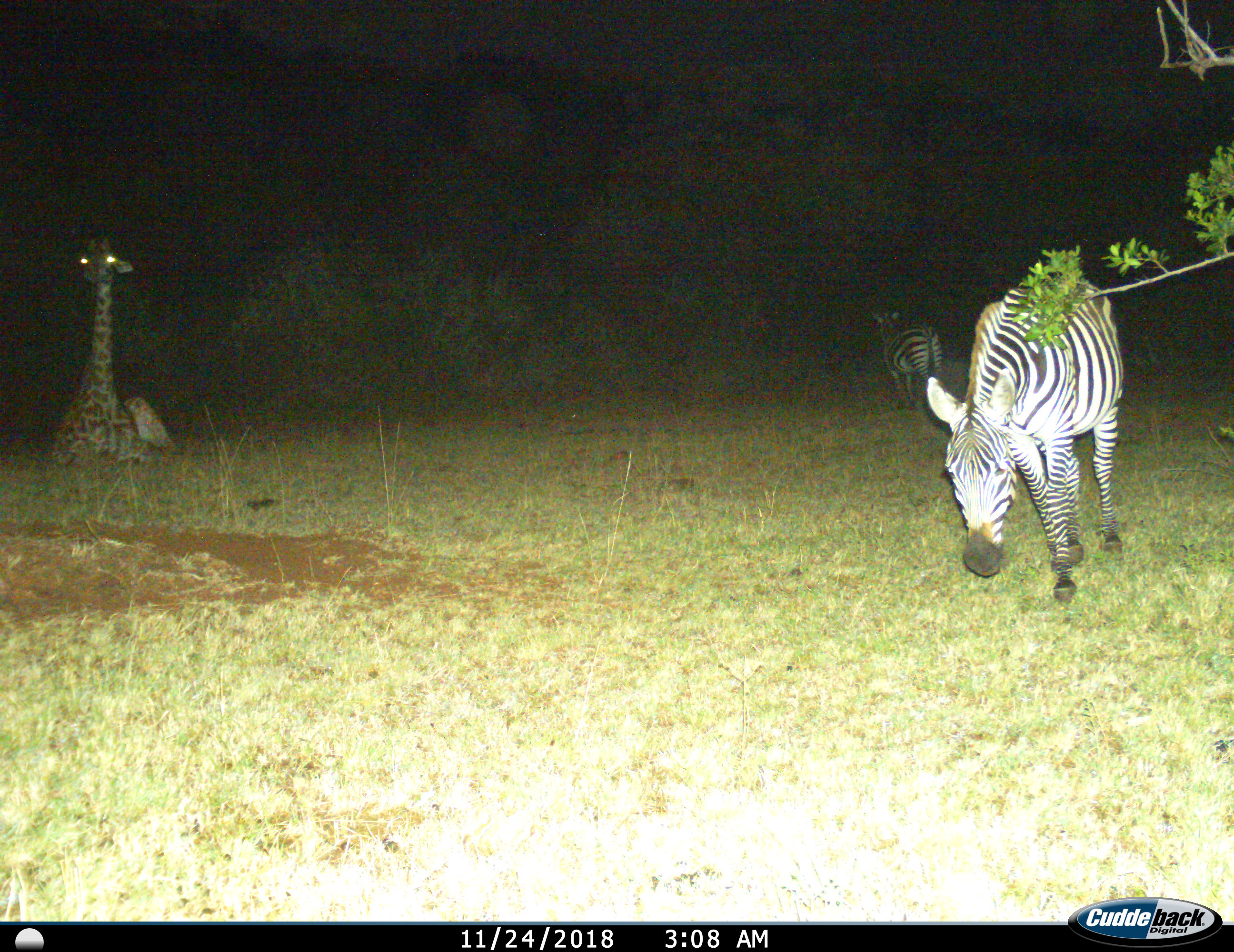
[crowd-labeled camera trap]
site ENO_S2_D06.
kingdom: Animalia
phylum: Chordata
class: Mammalia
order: Artiodactyla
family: Giraffidae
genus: Giraffa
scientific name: Giraffa camelopardalis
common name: giraffe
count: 1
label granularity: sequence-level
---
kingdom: Animalia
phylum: Chordata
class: Mammalia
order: Perissodactyla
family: Equidae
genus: Equus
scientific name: Equus quagga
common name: plains zebra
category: zebraplains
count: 2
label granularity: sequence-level